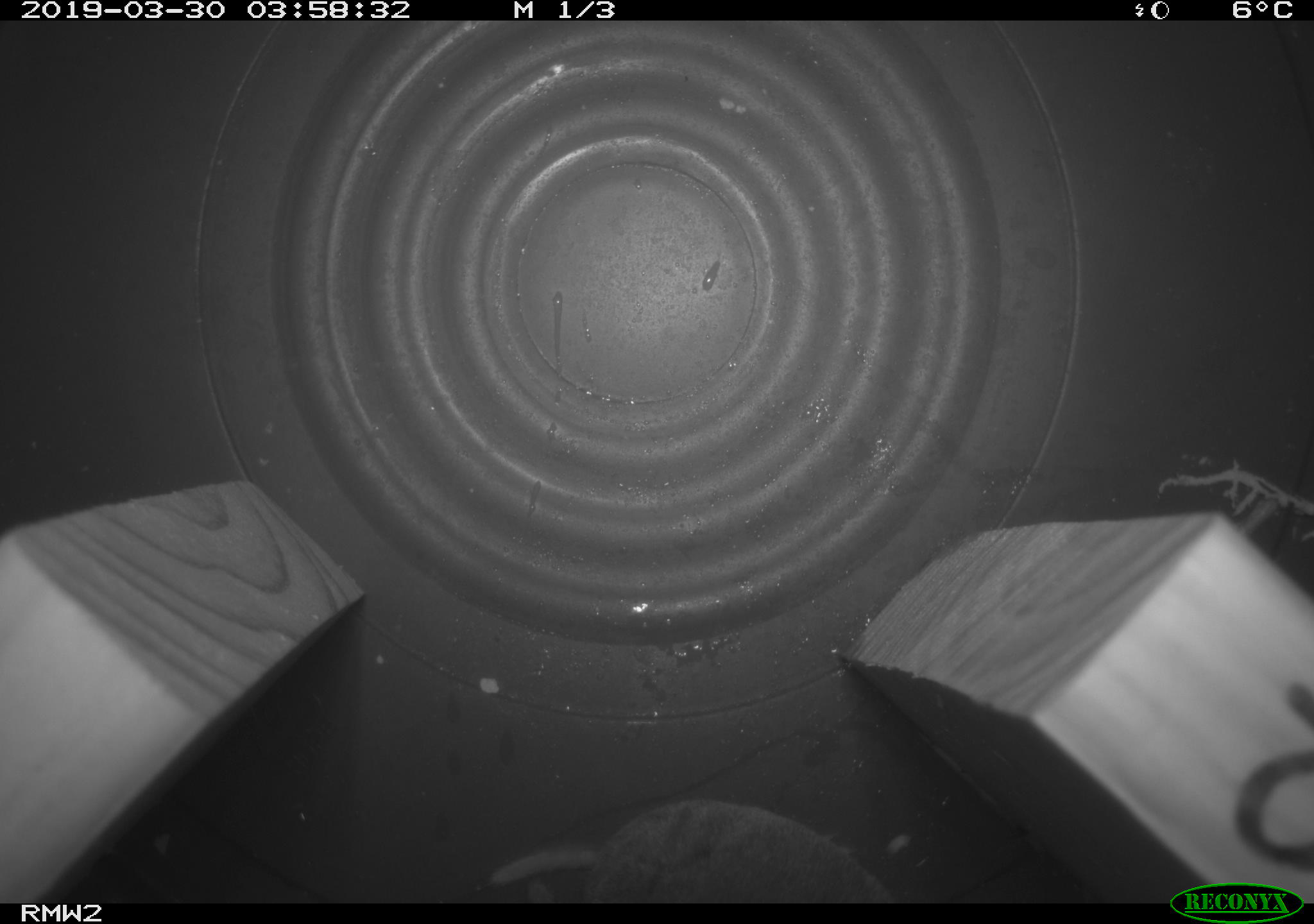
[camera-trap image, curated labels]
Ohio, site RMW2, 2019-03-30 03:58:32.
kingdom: Animalia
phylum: Chordata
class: Mammalia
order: Eulipotyphla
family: Soricidae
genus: Blarina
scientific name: Blarina brevicauda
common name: northern short-tailed shrew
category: n. short-tailed shrew